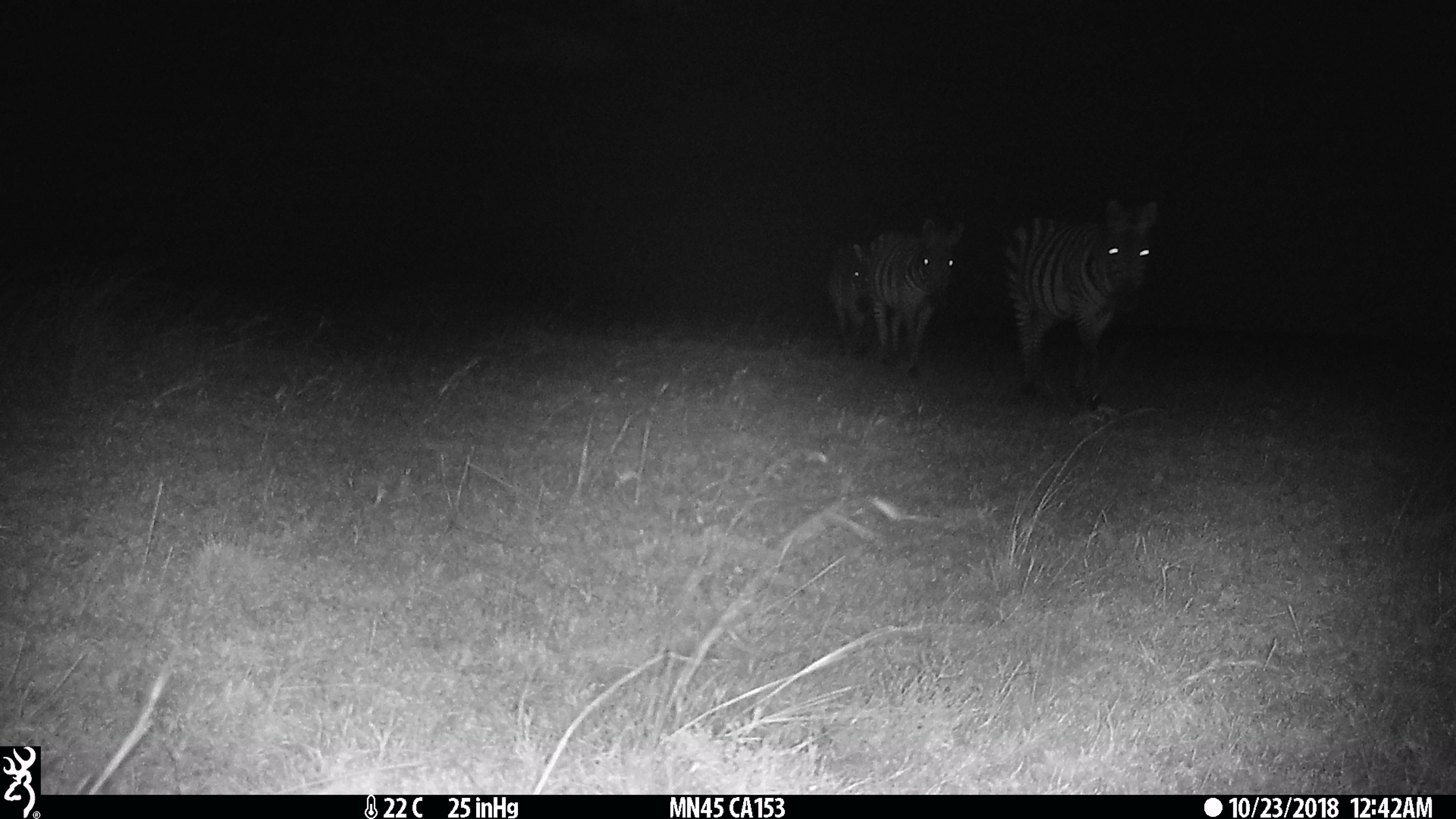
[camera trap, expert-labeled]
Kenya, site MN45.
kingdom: Animalia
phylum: Chordata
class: Mammalia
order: Perissodactyla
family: Equidae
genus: Equus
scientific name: Equus quagga burchellii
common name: burchell's zebra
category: zebra